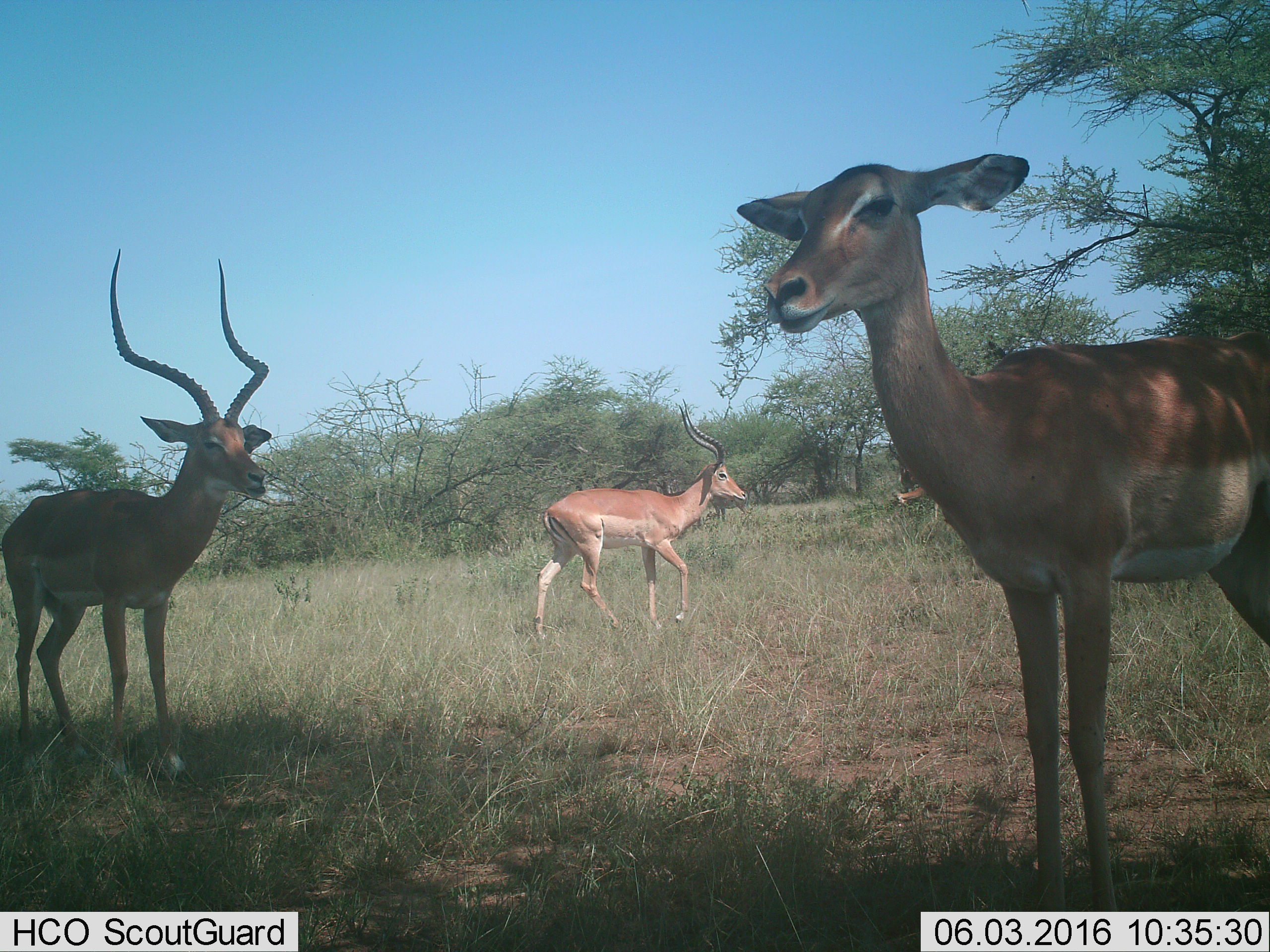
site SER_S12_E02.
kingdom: Animalia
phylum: Chordata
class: Mammalia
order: Artiodactyla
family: Bovidae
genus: Aepyceros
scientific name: Aepyceros melampus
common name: impala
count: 4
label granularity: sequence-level